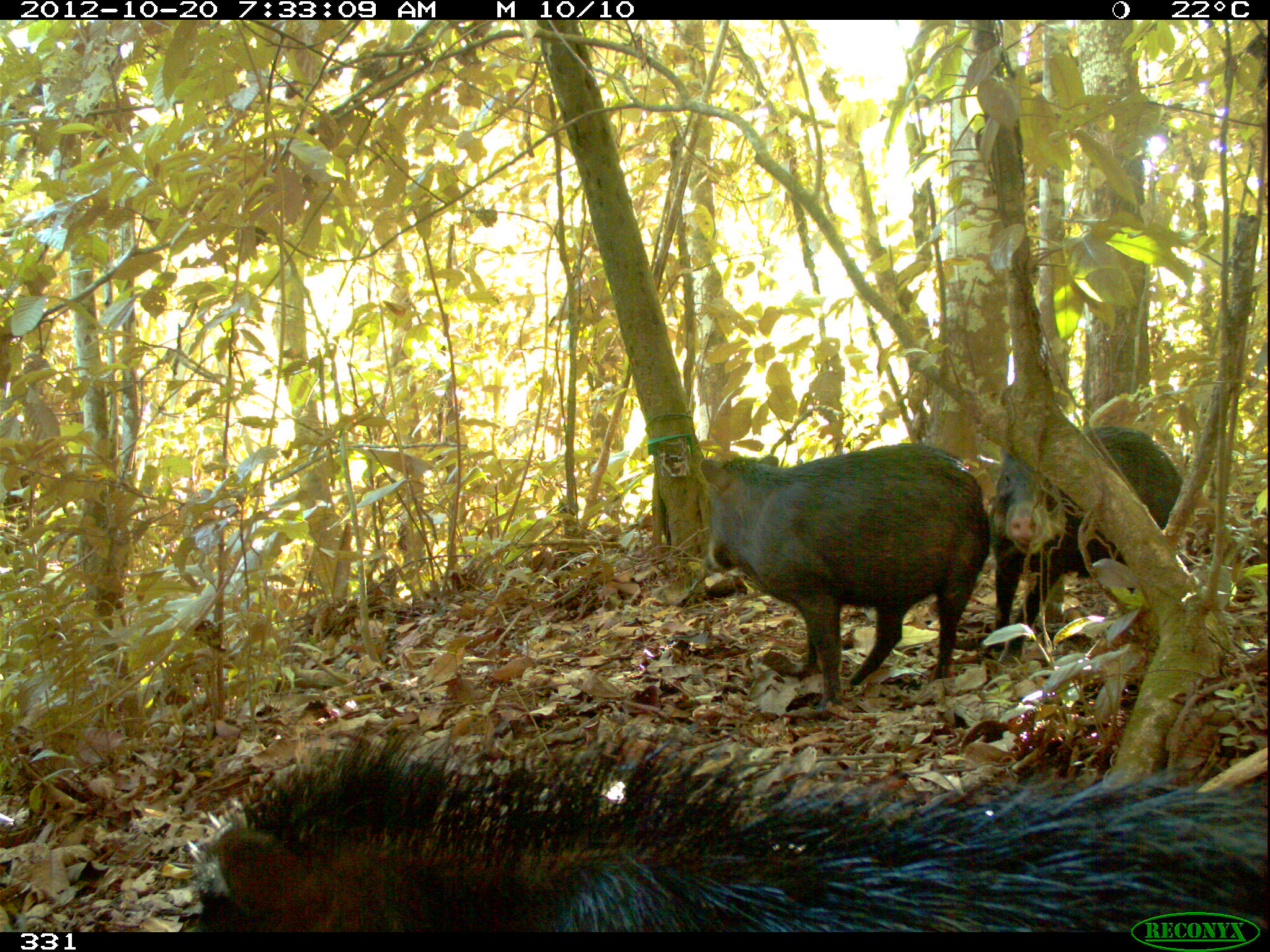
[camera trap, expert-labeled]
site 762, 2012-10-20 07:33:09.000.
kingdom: Animalia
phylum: Chordata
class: Mammalia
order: Artiodactyla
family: Tayassuidae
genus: Tayassu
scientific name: Tayassu pecari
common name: white-lipped peccary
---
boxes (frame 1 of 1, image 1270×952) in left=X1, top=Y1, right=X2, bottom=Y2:
tayassu pecari: left=178, top=720, right=1269, bottom=932; left=699, top=442, right=988, bottom=706; left=987, top=423, right=1186, bottom=662